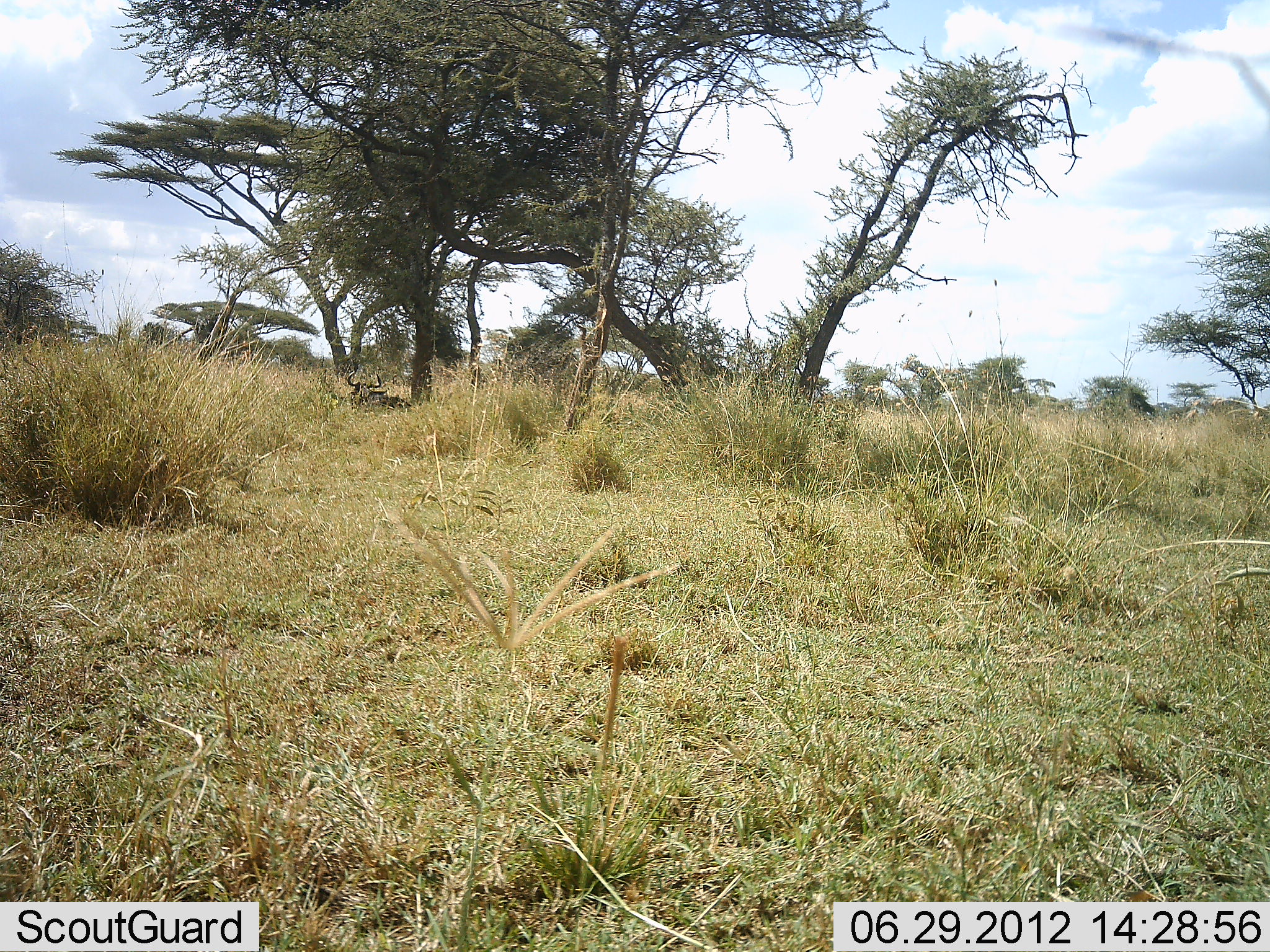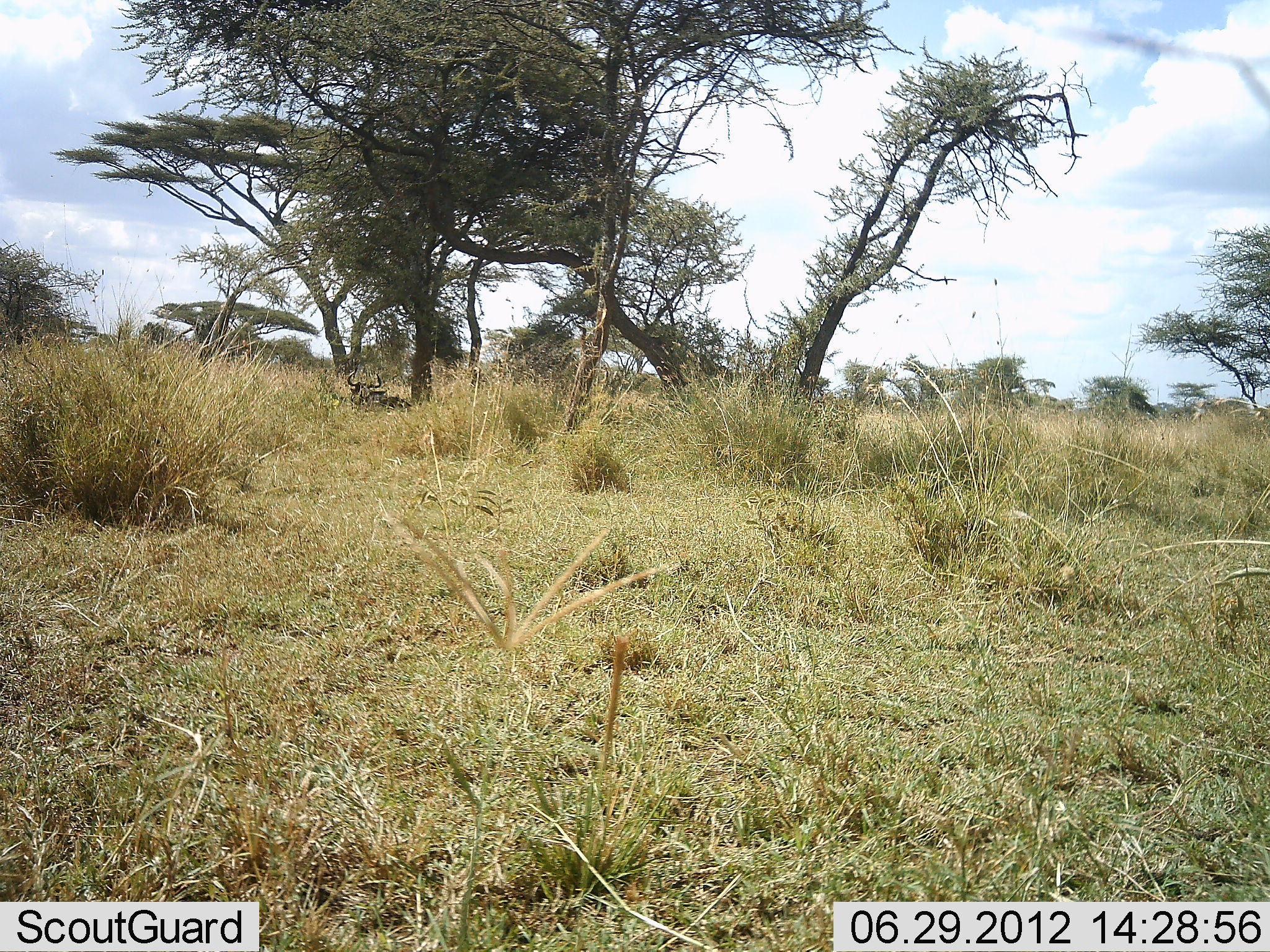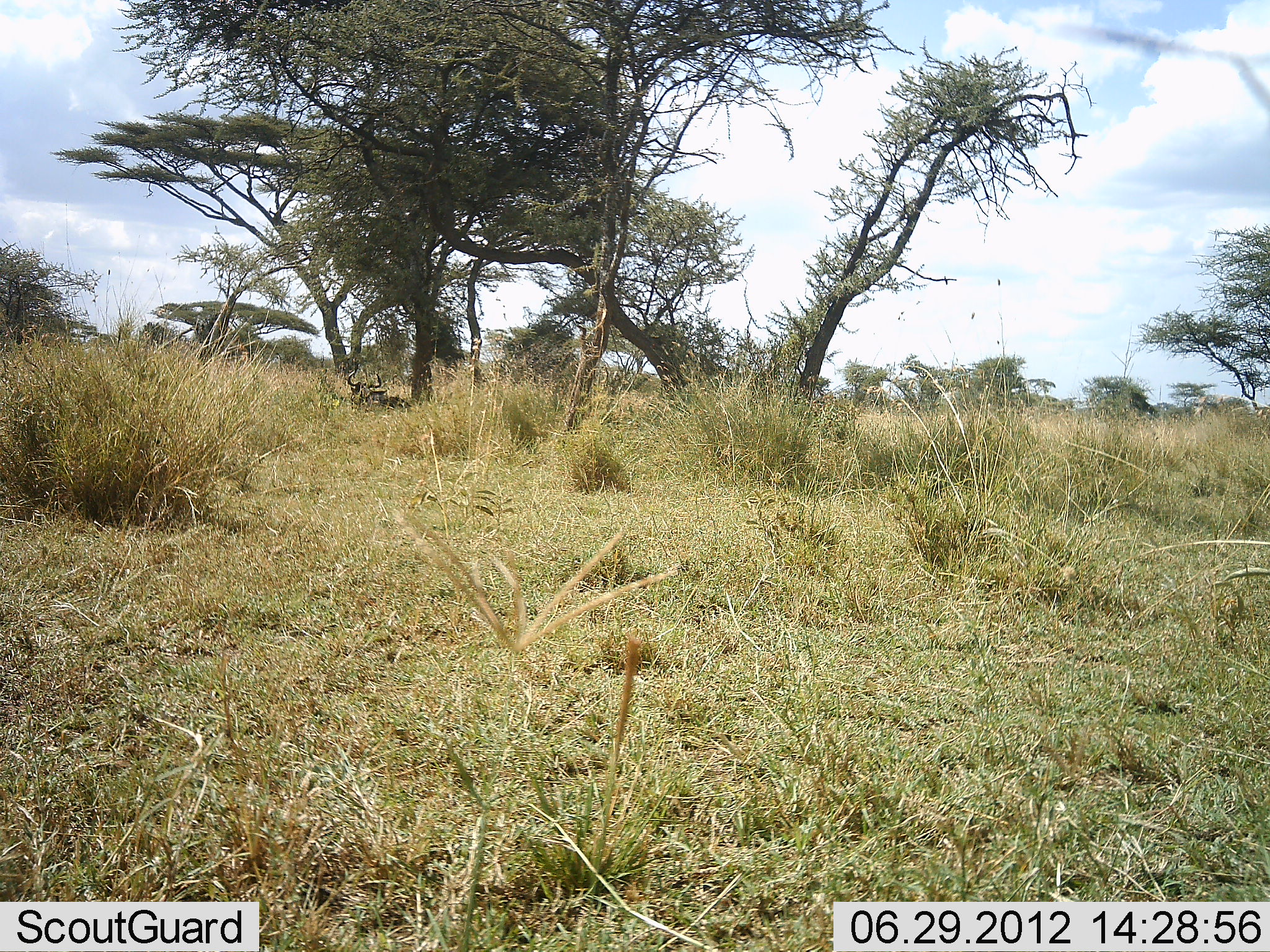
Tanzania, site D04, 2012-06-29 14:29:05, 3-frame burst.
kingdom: Animalia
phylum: Chordata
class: Mammalia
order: Artiodactyla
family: Bovidae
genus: Connochaetes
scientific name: Connochaetes taurinus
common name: blue wildebeest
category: wildebeest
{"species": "wildebeest (blue wildebeest) (Connochaetes taurinus)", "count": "1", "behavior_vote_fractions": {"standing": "0%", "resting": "100%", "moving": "0%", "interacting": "0%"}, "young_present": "0%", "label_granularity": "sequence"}